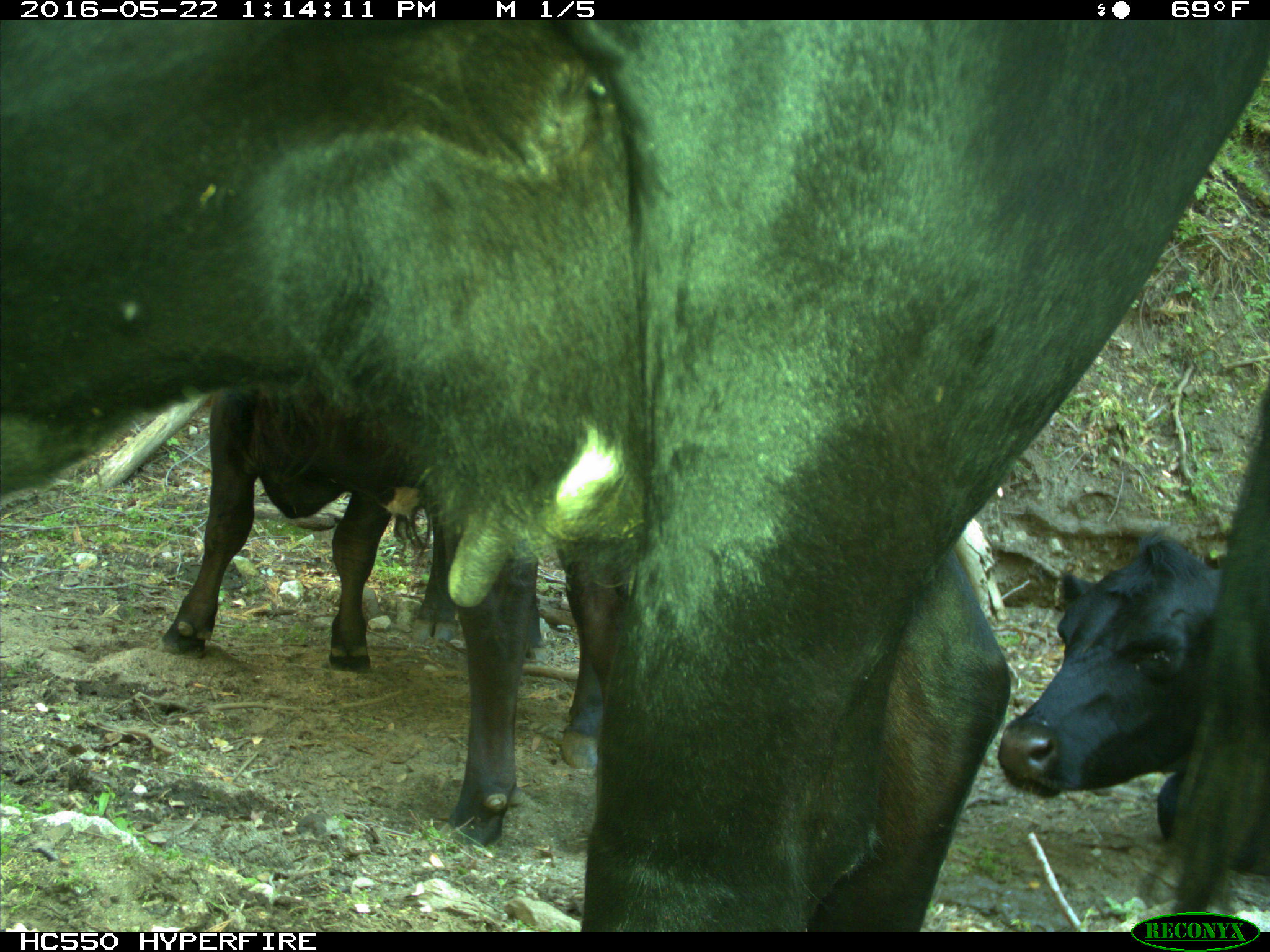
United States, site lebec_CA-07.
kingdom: Animalia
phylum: Chordata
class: Mammalia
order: Artiodactyla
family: Bovidae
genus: Bos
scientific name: Bos taurus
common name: domestic cow